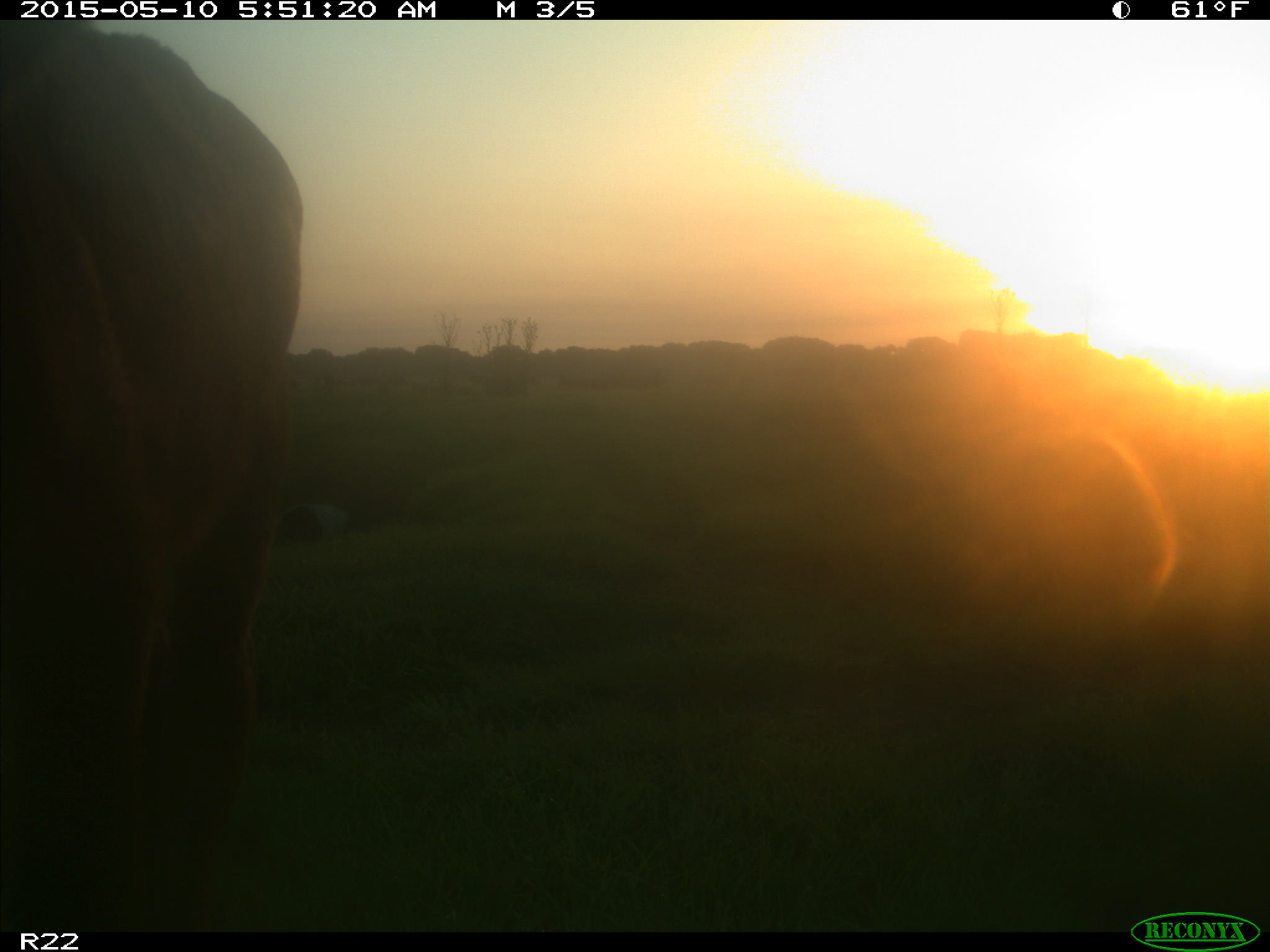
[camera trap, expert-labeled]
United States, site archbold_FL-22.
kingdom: Animalia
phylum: Chordata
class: Mammalia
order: Artiodactyla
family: Bovidae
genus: Bos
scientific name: Bos taurus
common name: domestic cow